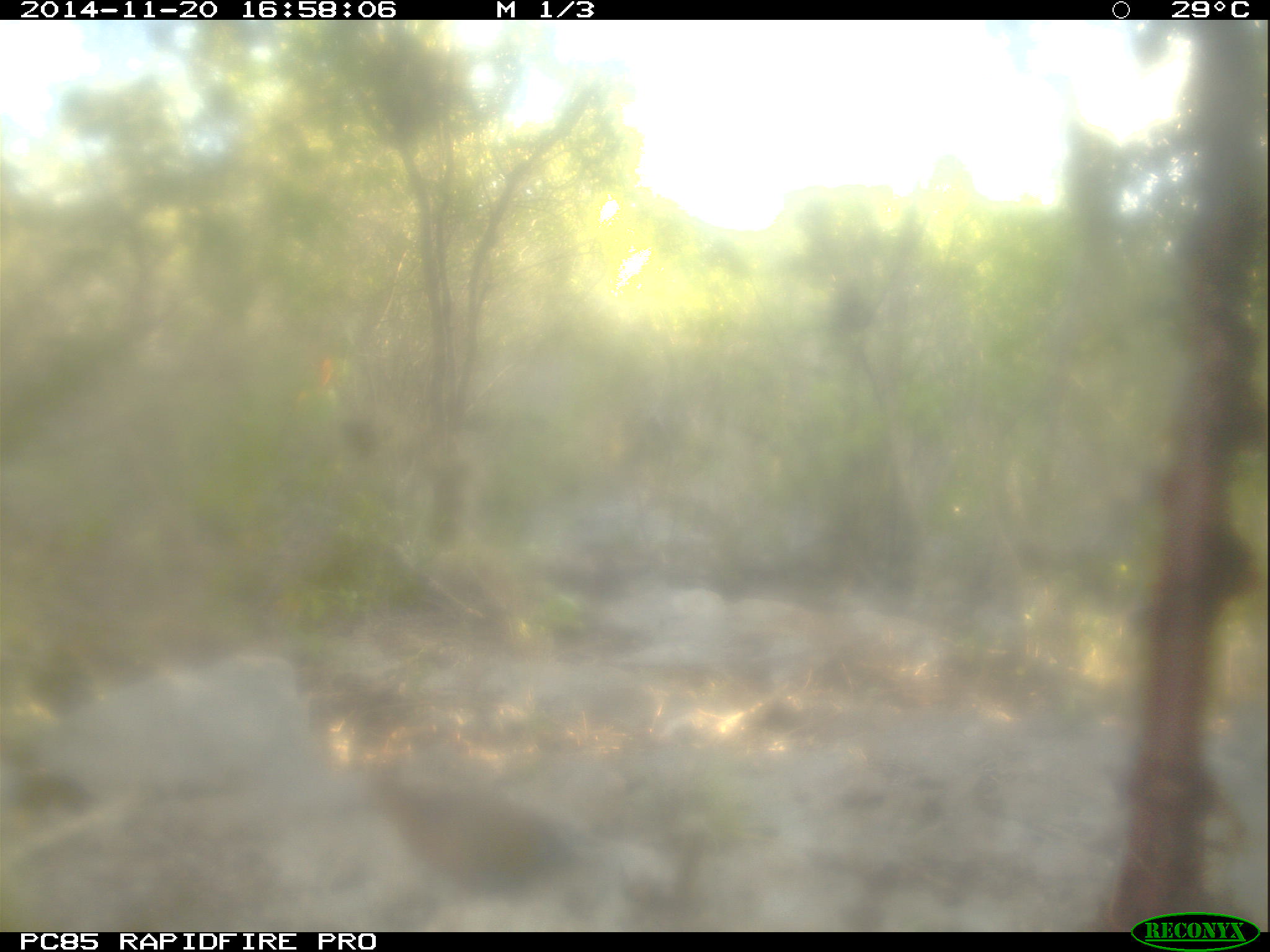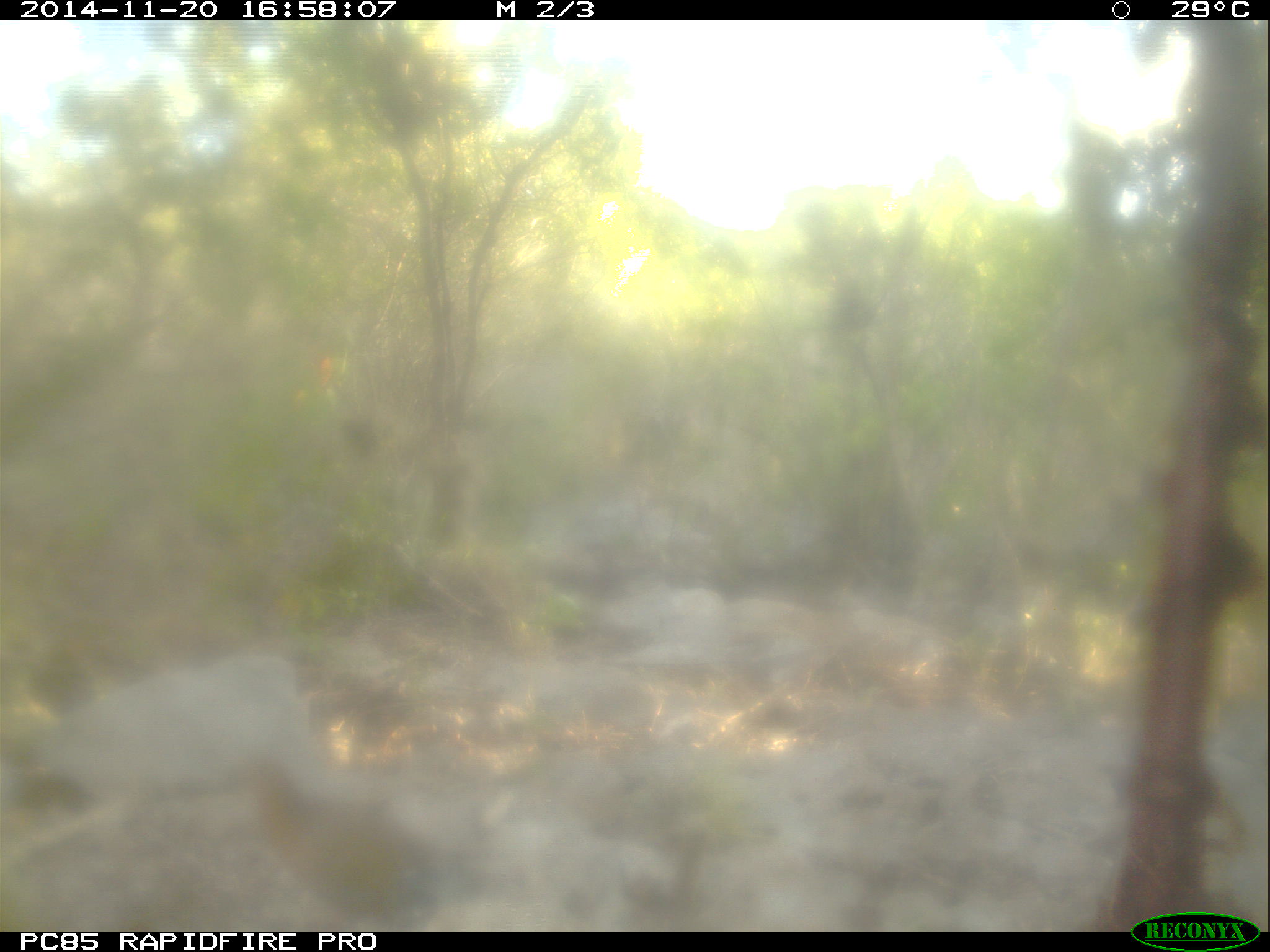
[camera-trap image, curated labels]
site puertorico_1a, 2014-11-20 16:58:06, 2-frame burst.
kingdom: Animalia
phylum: Chordata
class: Aves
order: Columbiformes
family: Columbidae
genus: Zenaida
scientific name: Zenaida asiatica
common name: white-winged dove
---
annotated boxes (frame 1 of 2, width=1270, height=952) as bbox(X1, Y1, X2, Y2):
white-winged dove: bbox(344, 765, 627, 919)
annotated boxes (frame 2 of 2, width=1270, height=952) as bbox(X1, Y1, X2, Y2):
white-winged dove: bbox(233, 759, 427, 912)